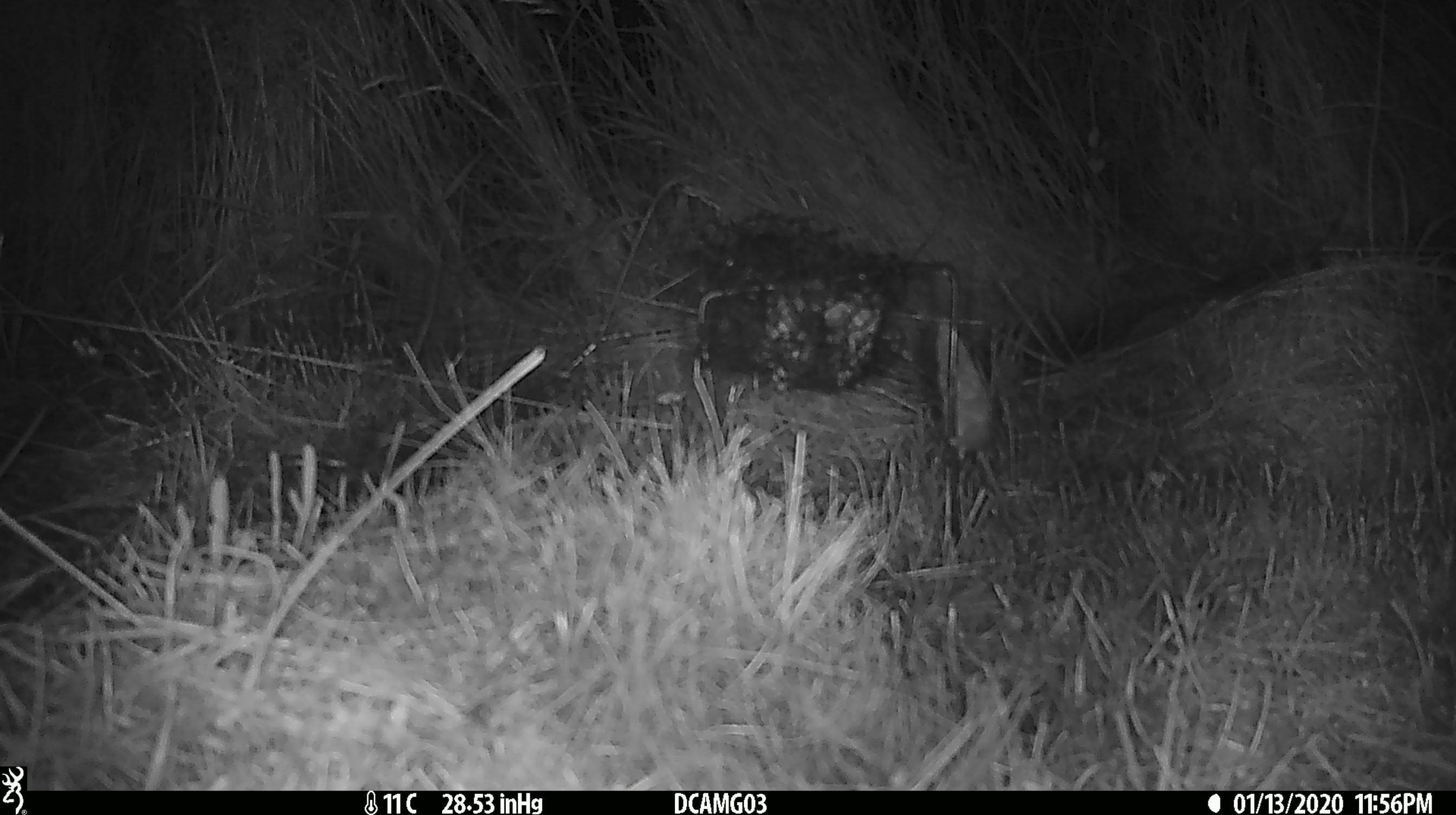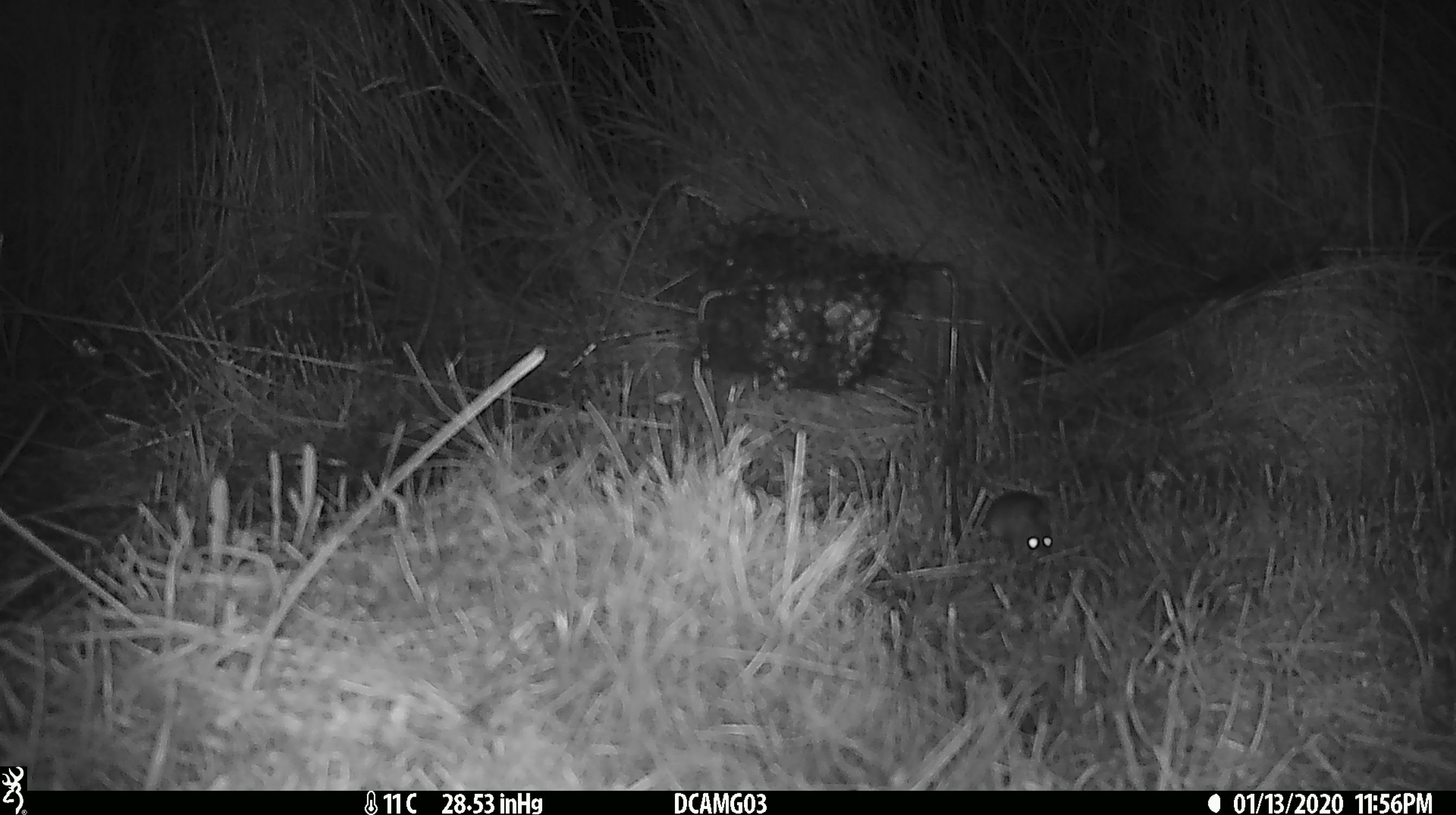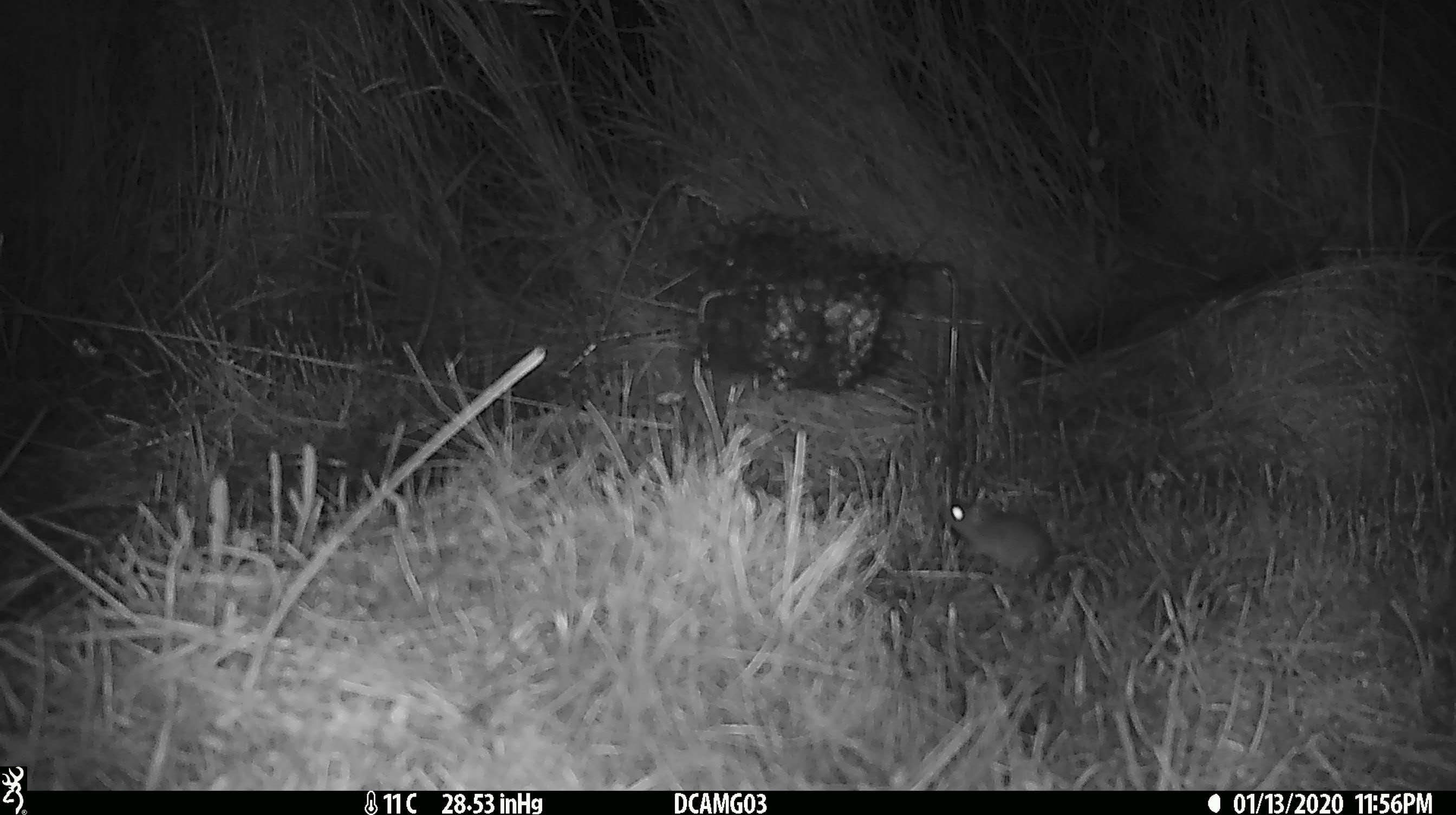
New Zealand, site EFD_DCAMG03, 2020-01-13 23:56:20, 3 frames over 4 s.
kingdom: Animalia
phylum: Chordata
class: Mammalia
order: Rodentia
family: Muridae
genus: Mus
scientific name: Mus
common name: mouse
Mouse (Mus).